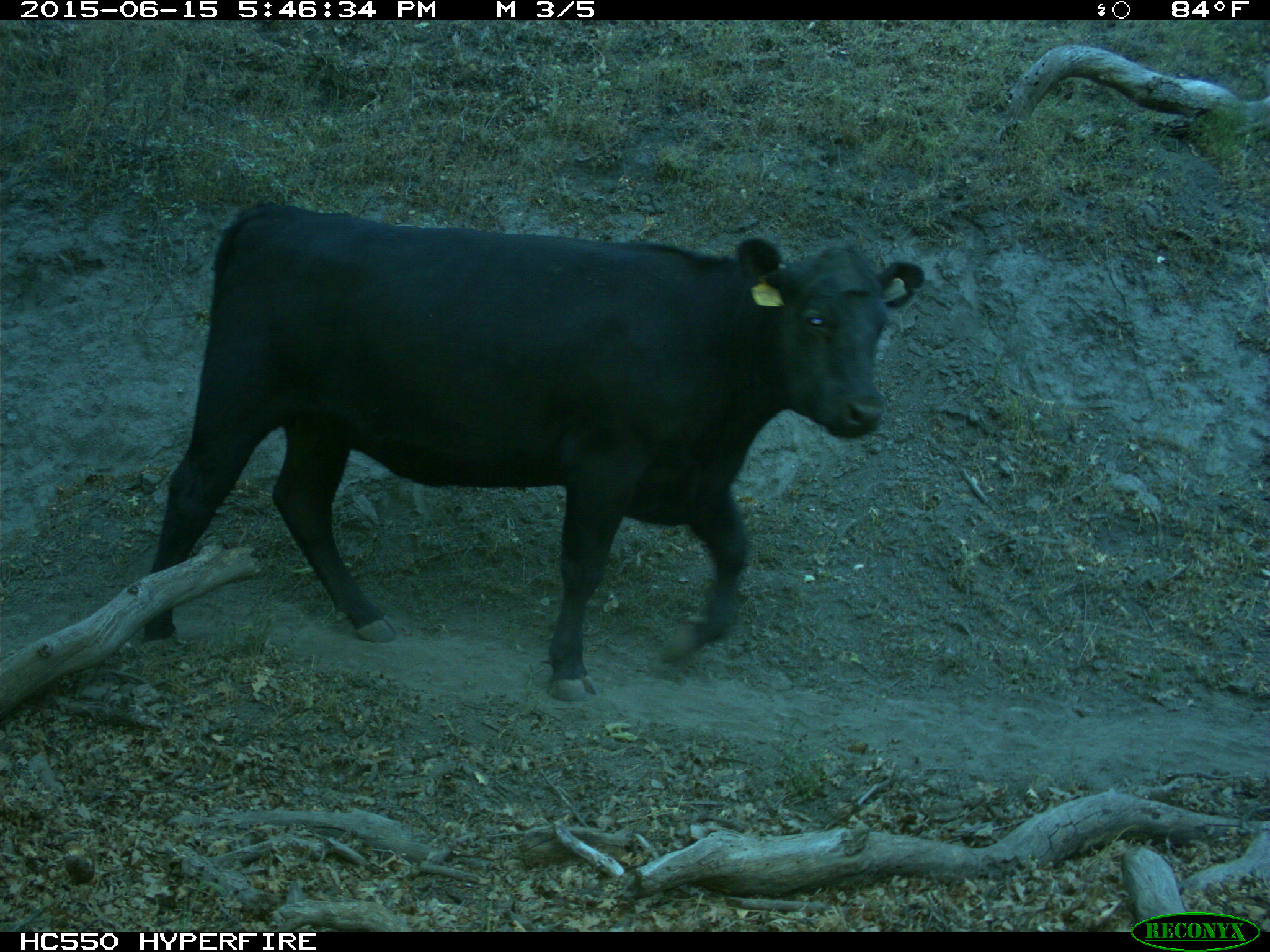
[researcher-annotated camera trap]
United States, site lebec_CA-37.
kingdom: Animalia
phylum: Chordata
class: Mammalia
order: Artiodactyla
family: Bovidae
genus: Bos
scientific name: Bos taurus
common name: domestic cow